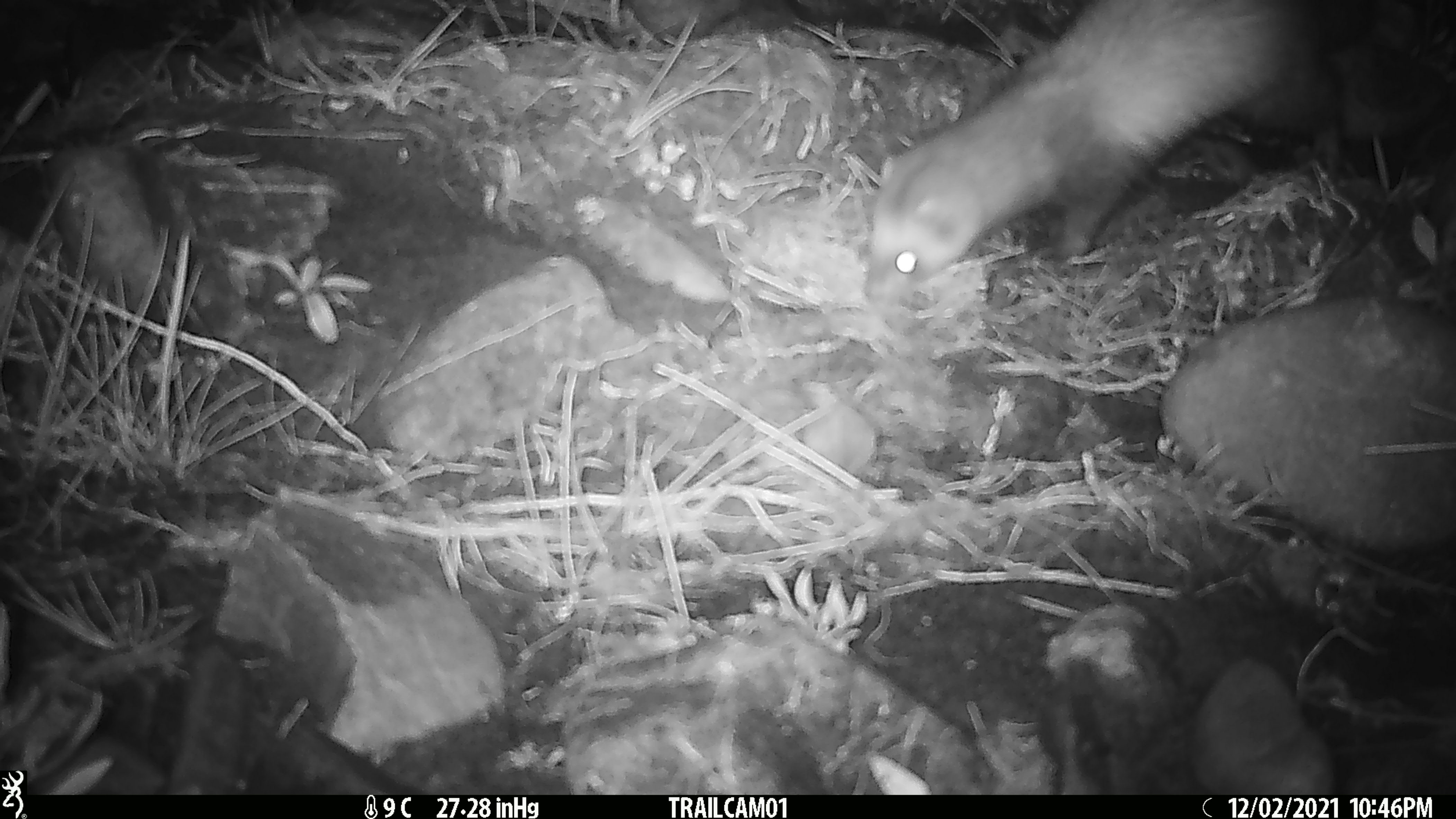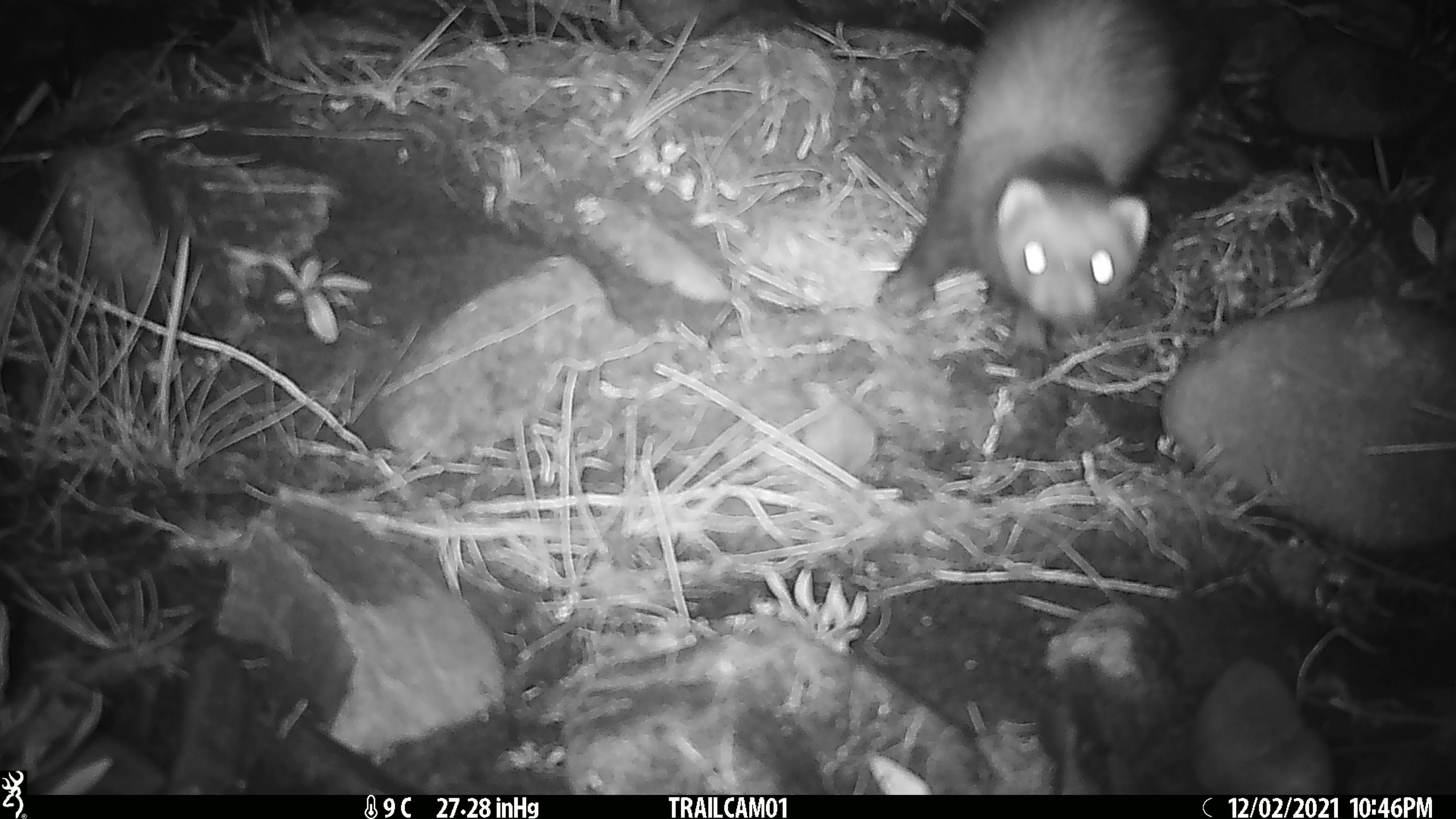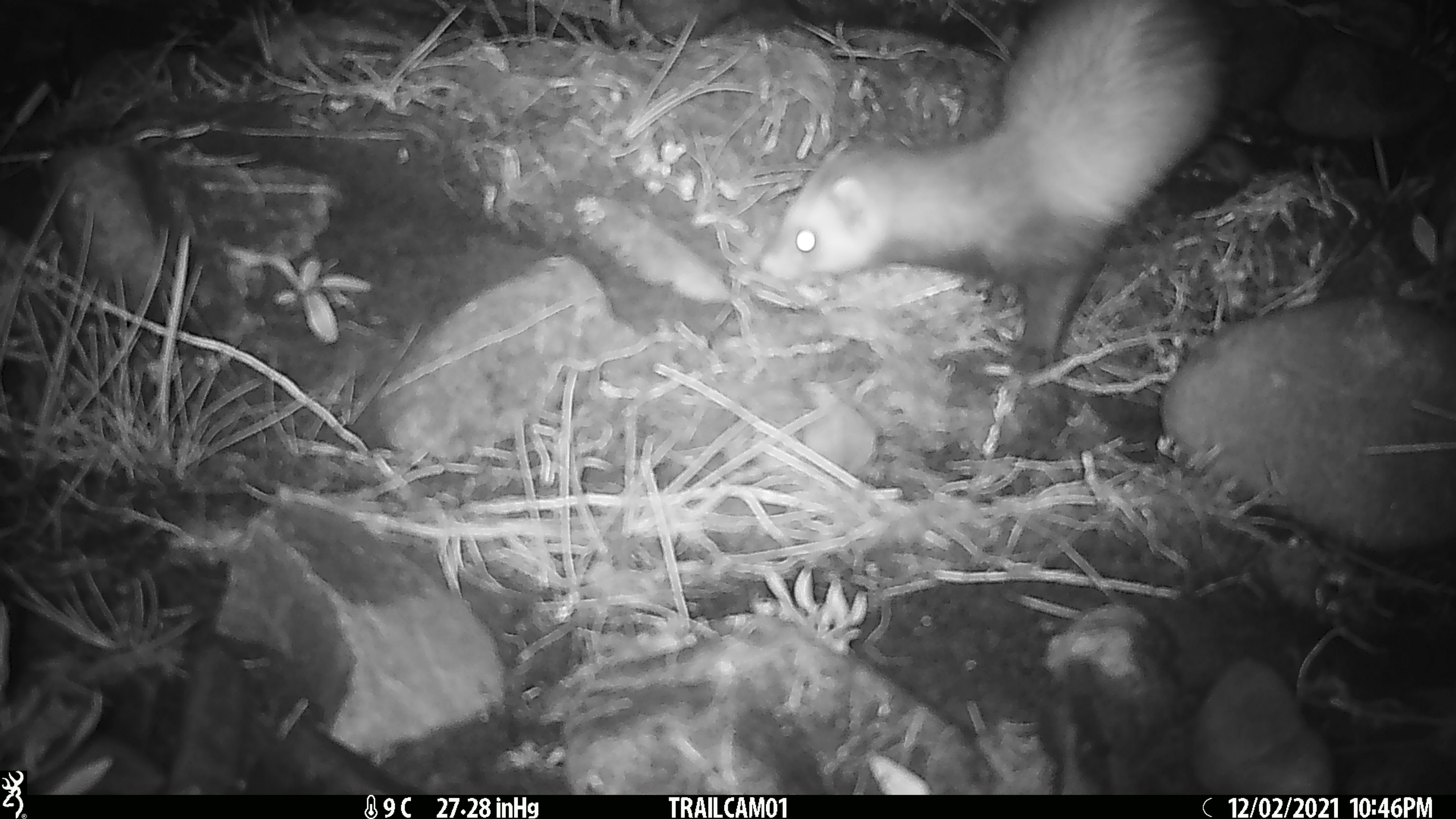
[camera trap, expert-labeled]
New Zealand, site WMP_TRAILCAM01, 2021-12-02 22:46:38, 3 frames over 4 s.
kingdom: Animalia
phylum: Chordata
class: Mammalia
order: Carnivora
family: Mustelidae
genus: Mustela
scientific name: Mustela furo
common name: ferret